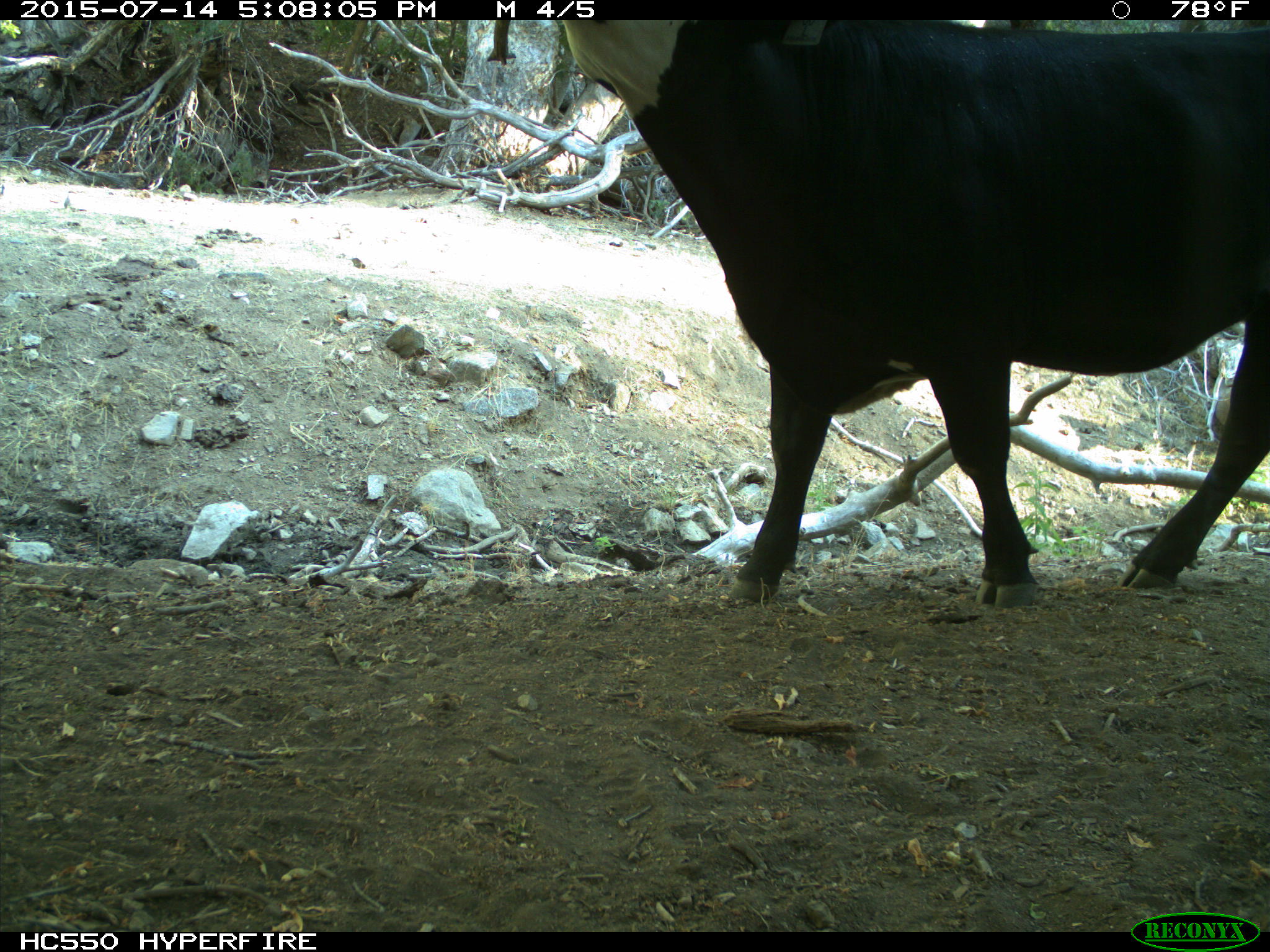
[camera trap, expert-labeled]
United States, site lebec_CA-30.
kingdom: Animalia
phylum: Chordata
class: Mammalia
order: Artiodactyla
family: Bovidae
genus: Bos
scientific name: Bos taurus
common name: domestic cow